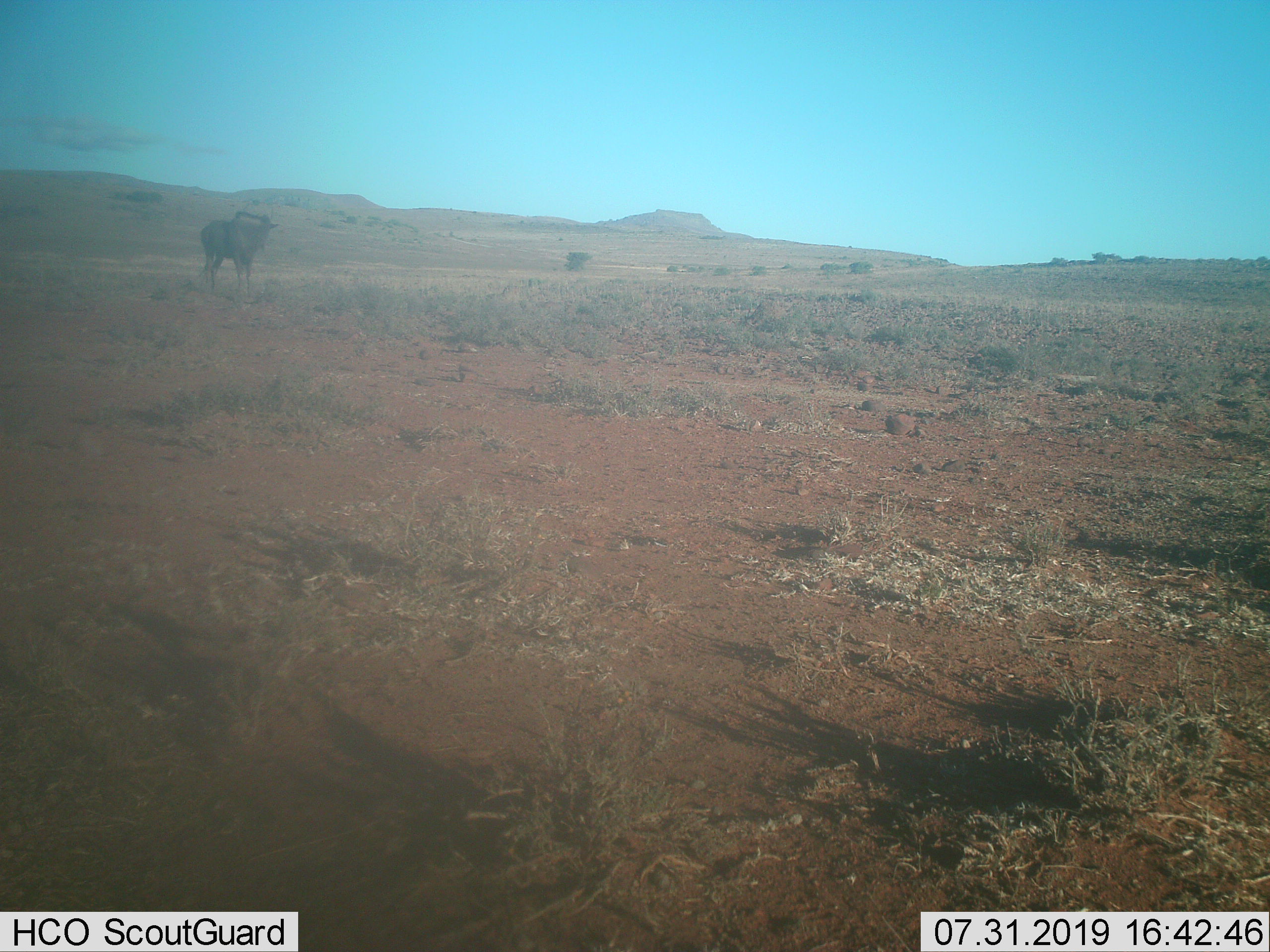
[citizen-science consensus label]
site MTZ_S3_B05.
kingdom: Animalia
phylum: Chordata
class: Mammalia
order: Artiodactyla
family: Bovidae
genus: Connochaetes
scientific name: Connochaetes gnou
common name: black wildebeest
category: wildebeestblack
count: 1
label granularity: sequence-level